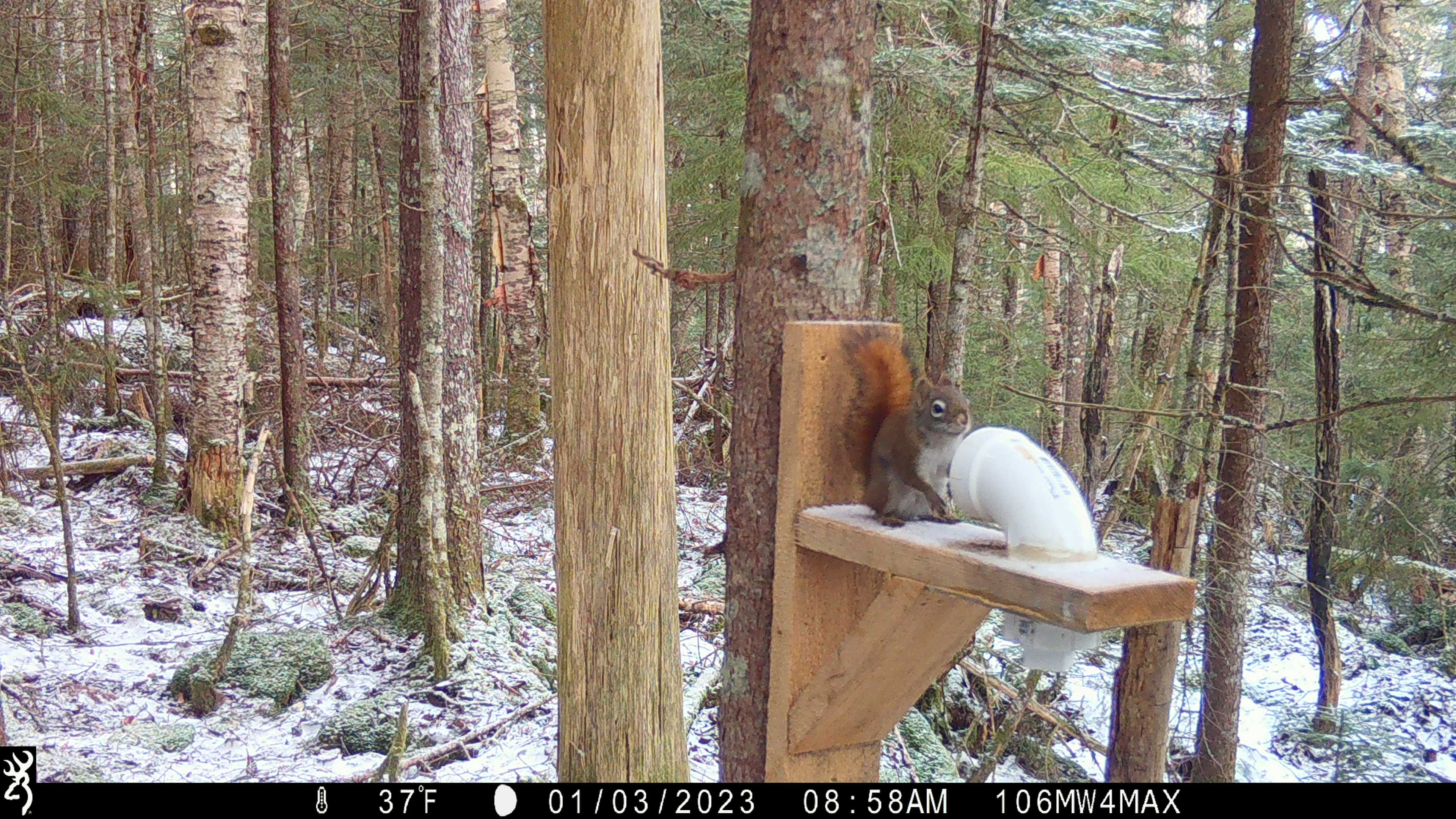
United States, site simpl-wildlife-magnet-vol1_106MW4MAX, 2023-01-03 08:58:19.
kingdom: Animalia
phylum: Chordata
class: Mammalia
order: Rodentia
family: Sciuridae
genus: Tamiasciurus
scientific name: Tamiasciurus hudsonicus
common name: red squirrel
Red squirrel (Tamiasciurus hudsonicus).